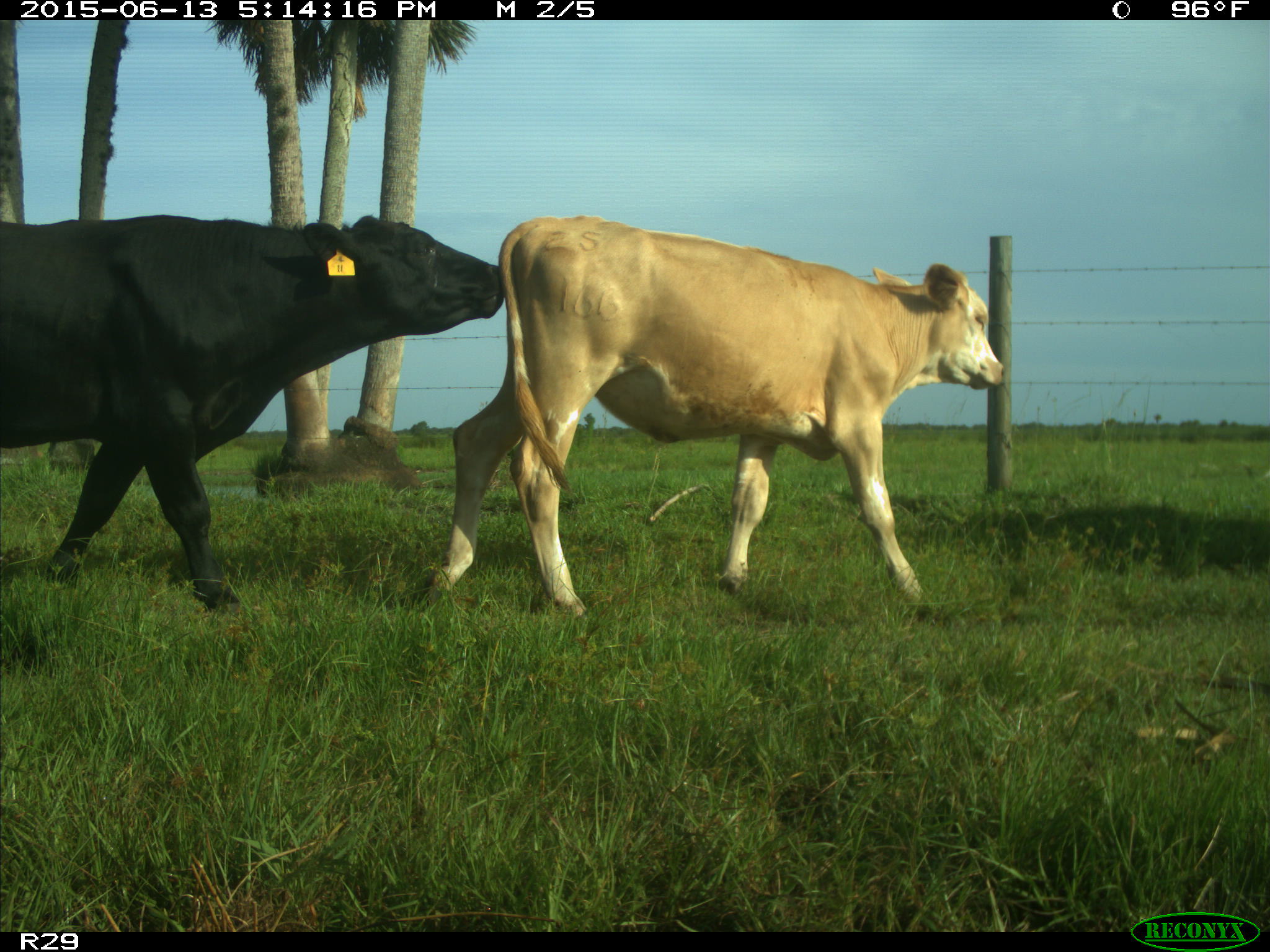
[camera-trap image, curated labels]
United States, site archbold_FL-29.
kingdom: Animalia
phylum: Chordata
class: Mammalia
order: Artiodactyla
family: Bovidae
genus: Bos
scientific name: Bos taurus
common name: domestic cow